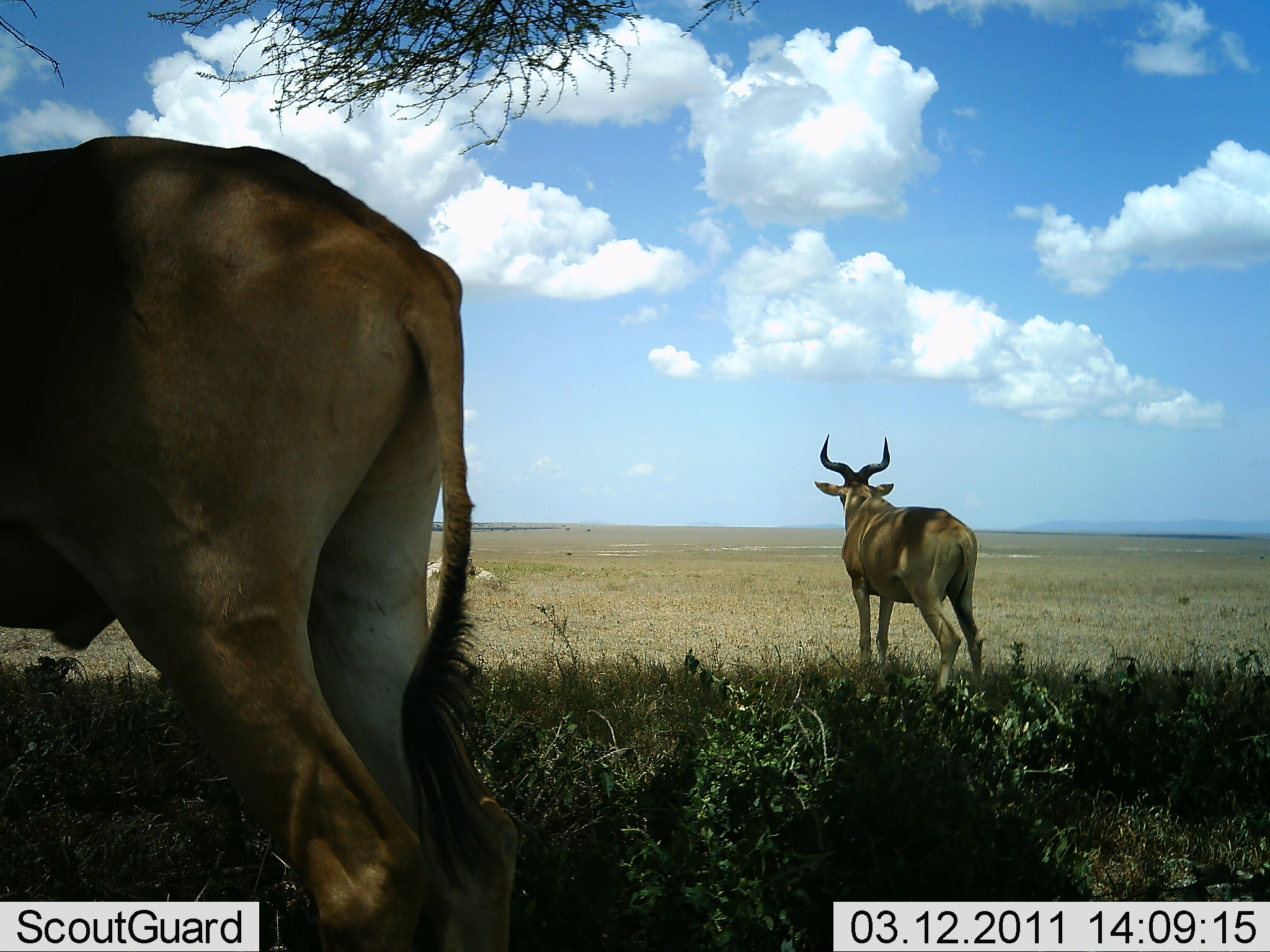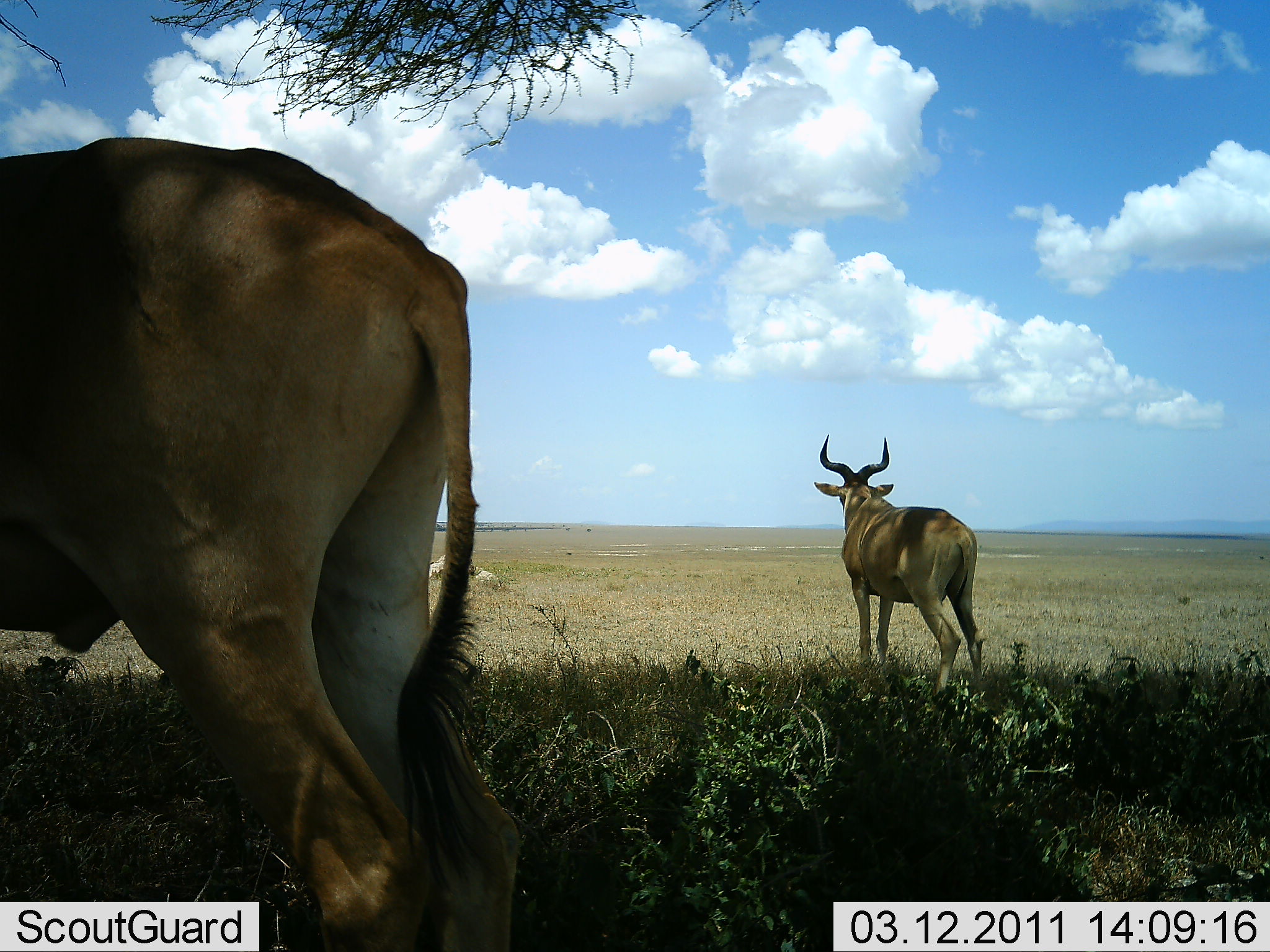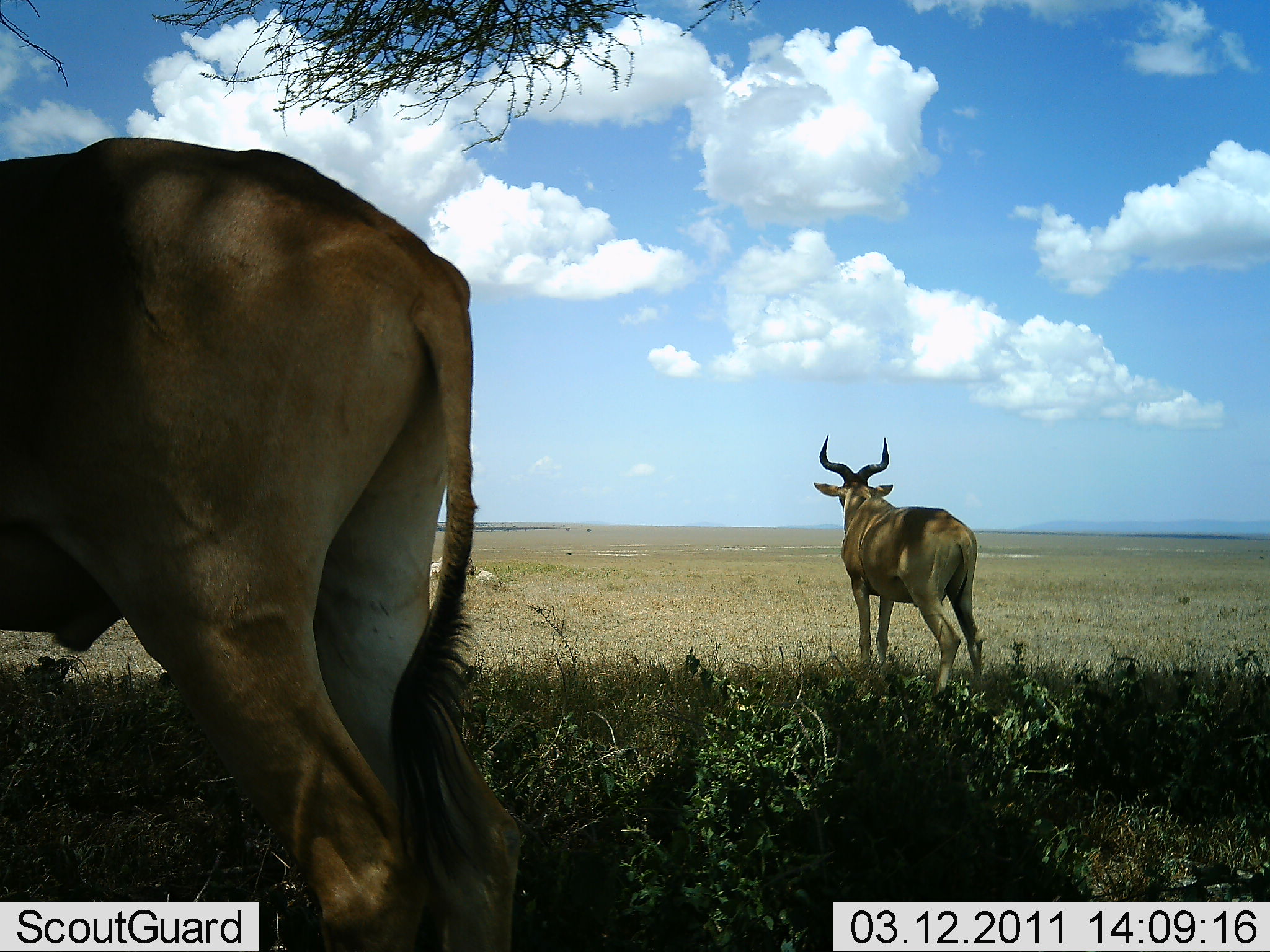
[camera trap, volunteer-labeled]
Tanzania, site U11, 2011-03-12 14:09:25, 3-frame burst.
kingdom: Animalia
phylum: Chordata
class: Mammalia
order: Artiodactyla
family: Bovidae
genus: Alcelaphus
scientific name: Alcelaphus buselaphus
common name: hartebeest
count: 2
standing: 100%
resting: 0%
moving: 0%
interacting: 0%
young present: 0%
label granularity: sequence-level